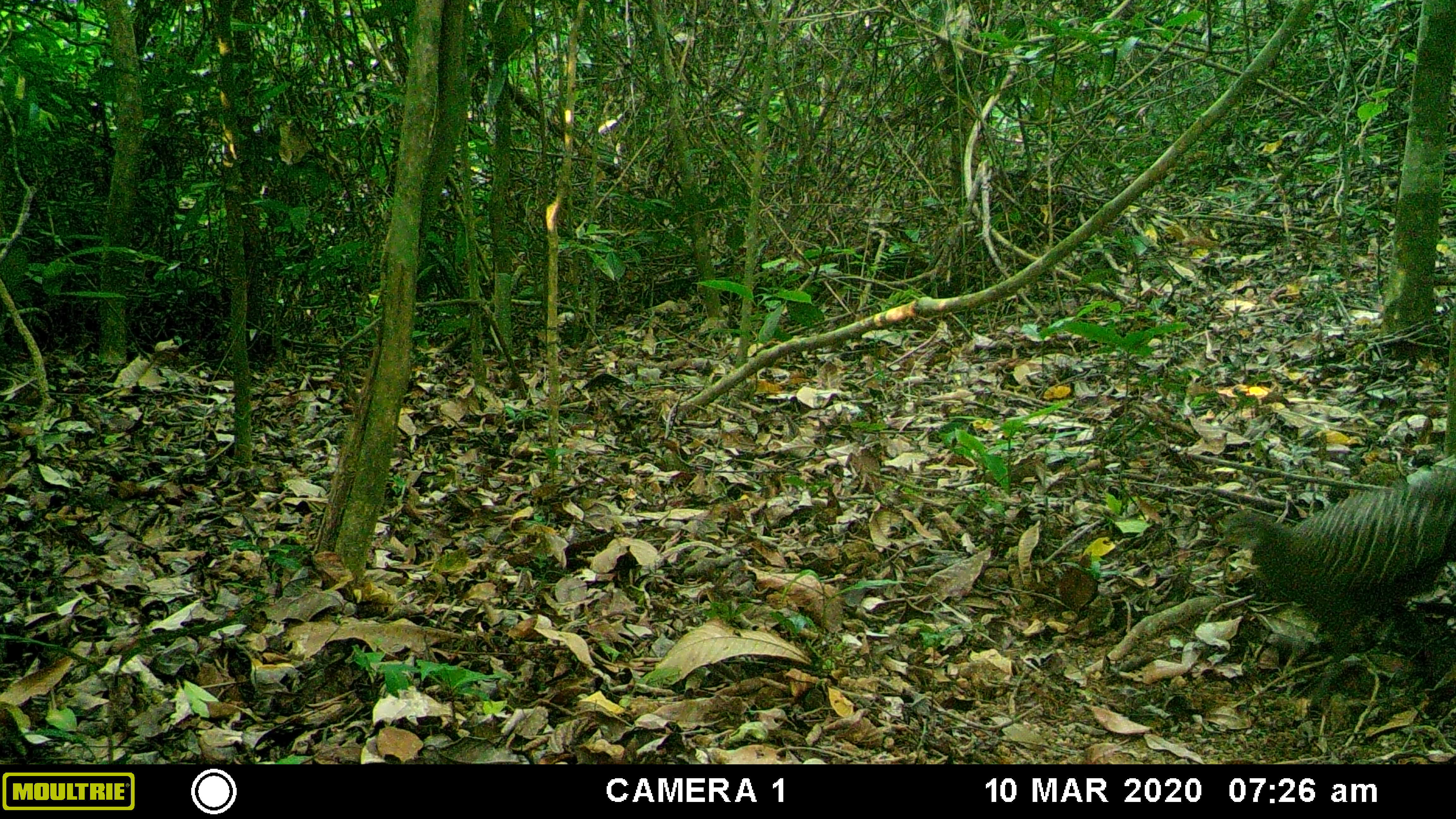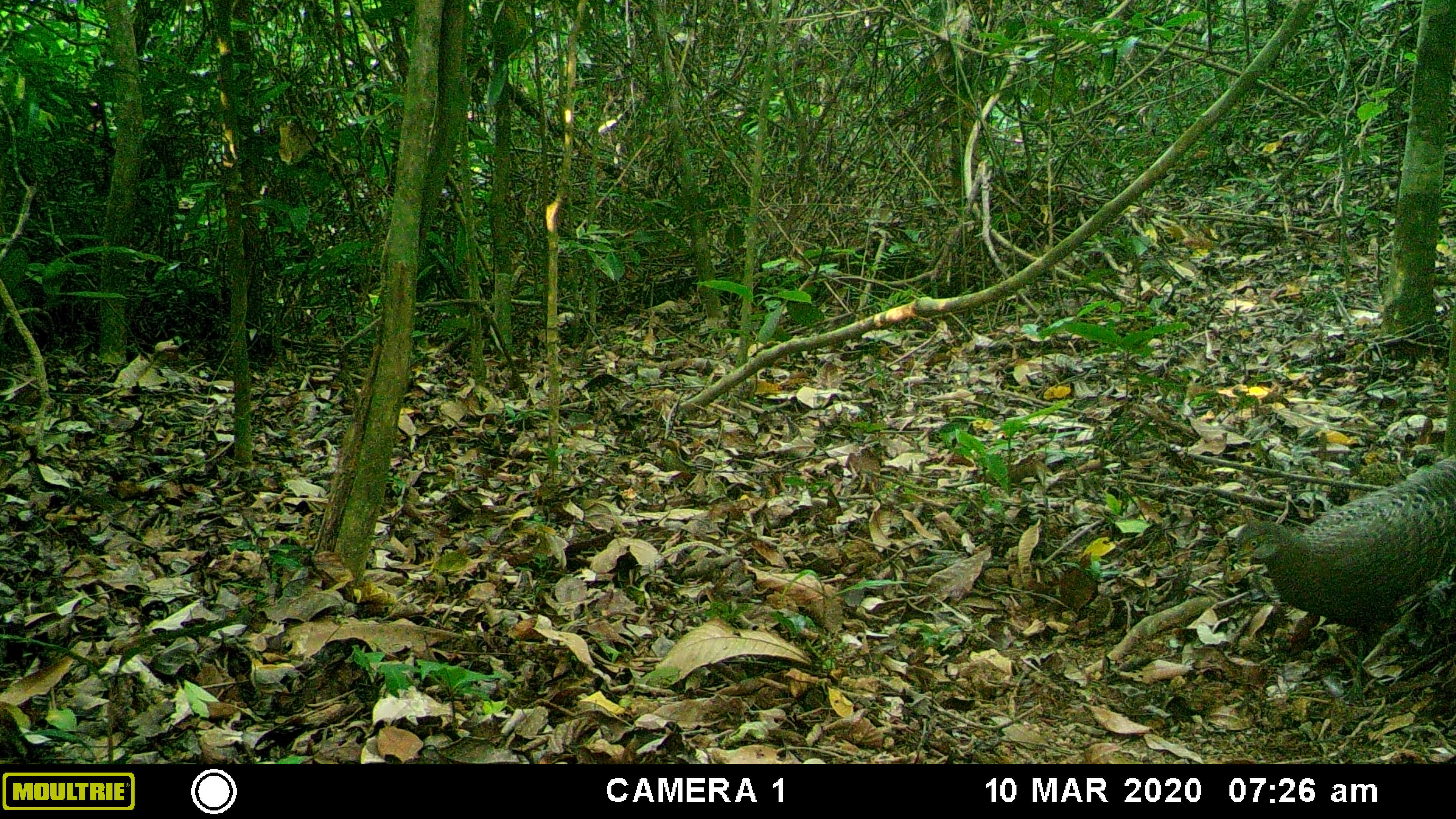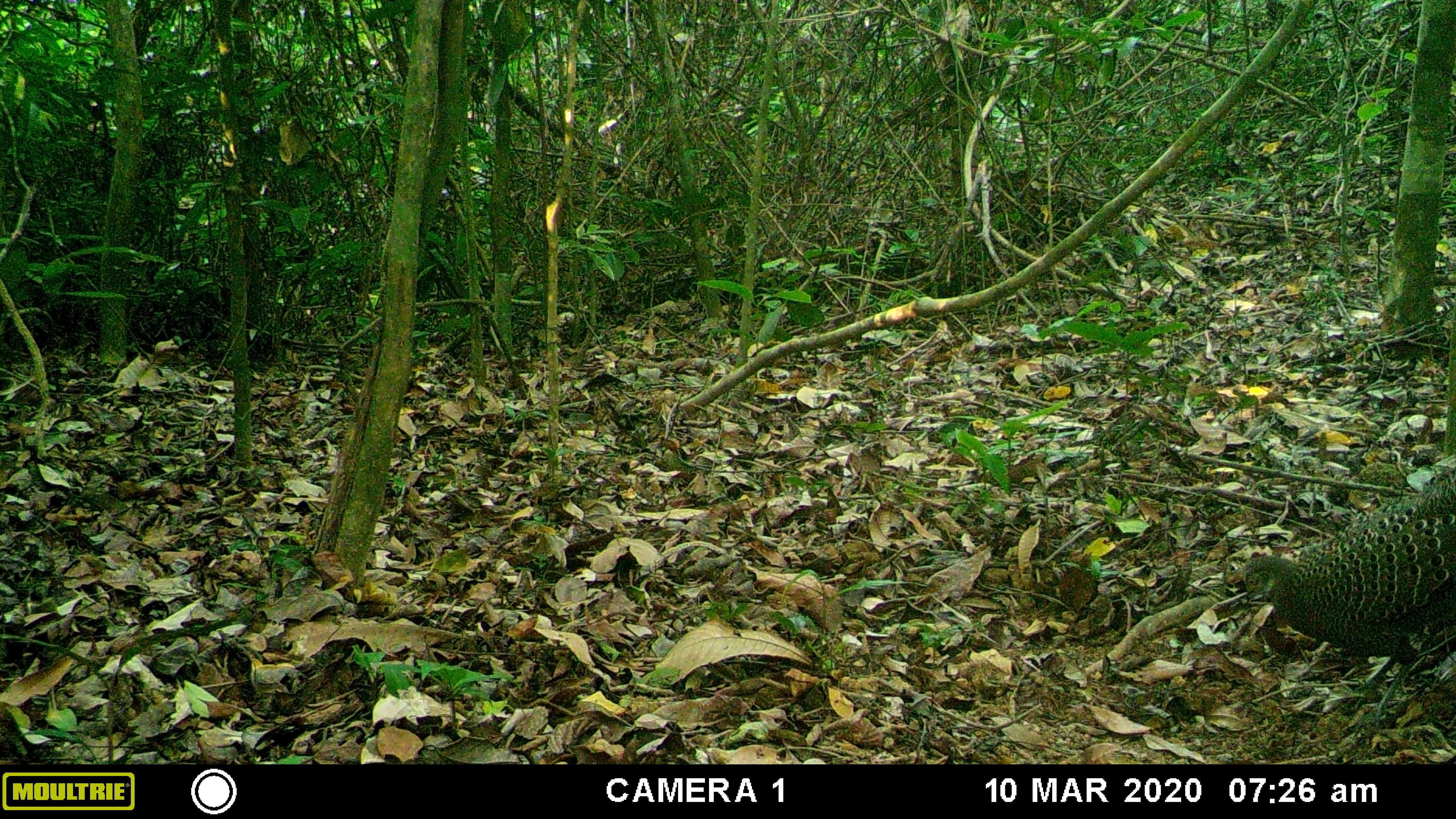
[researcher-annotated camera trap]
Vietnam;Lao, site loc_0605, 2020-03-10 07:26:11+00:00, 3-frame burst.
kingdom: Animalia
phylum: Chordata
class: Aves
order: Galliformes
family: Phasianidae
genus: Polyplectron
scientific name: Polyplectron bicalcaratum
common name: gray peacock-pheasant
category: grey peacock pheasant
Grey peacock pheasant (gray peacock-pheasant) (Polyplectron bicalcaratum). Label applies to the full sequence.